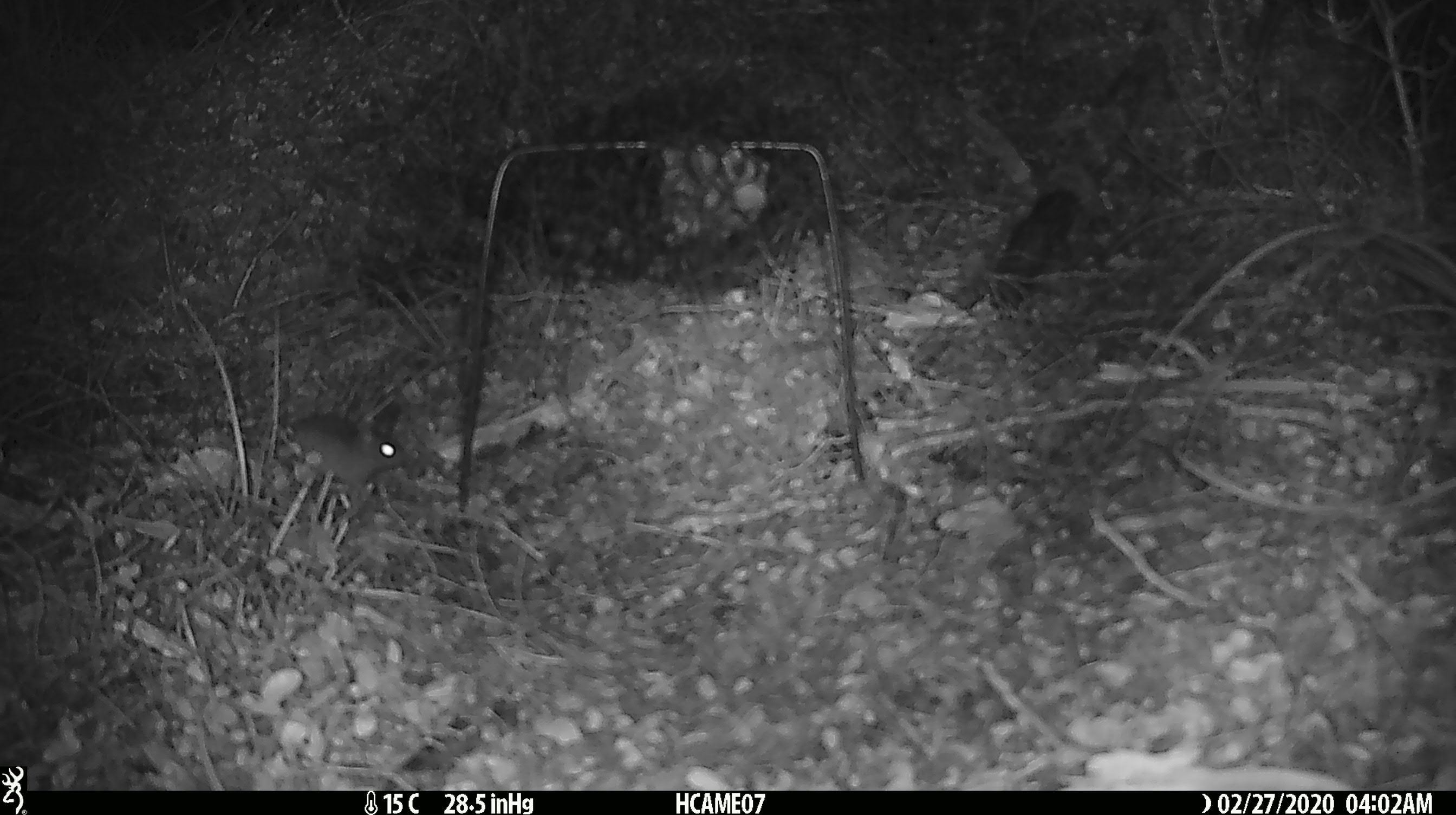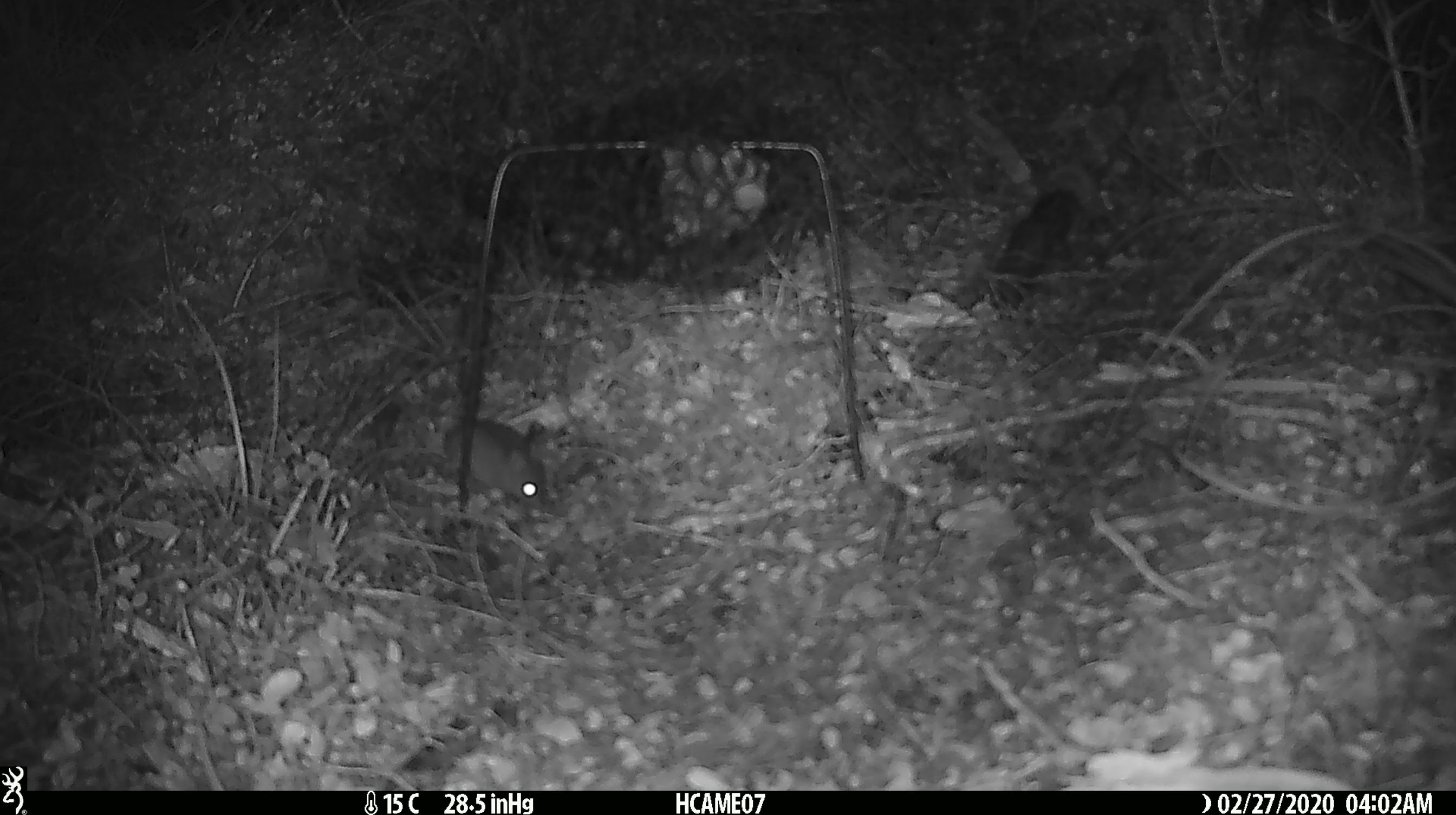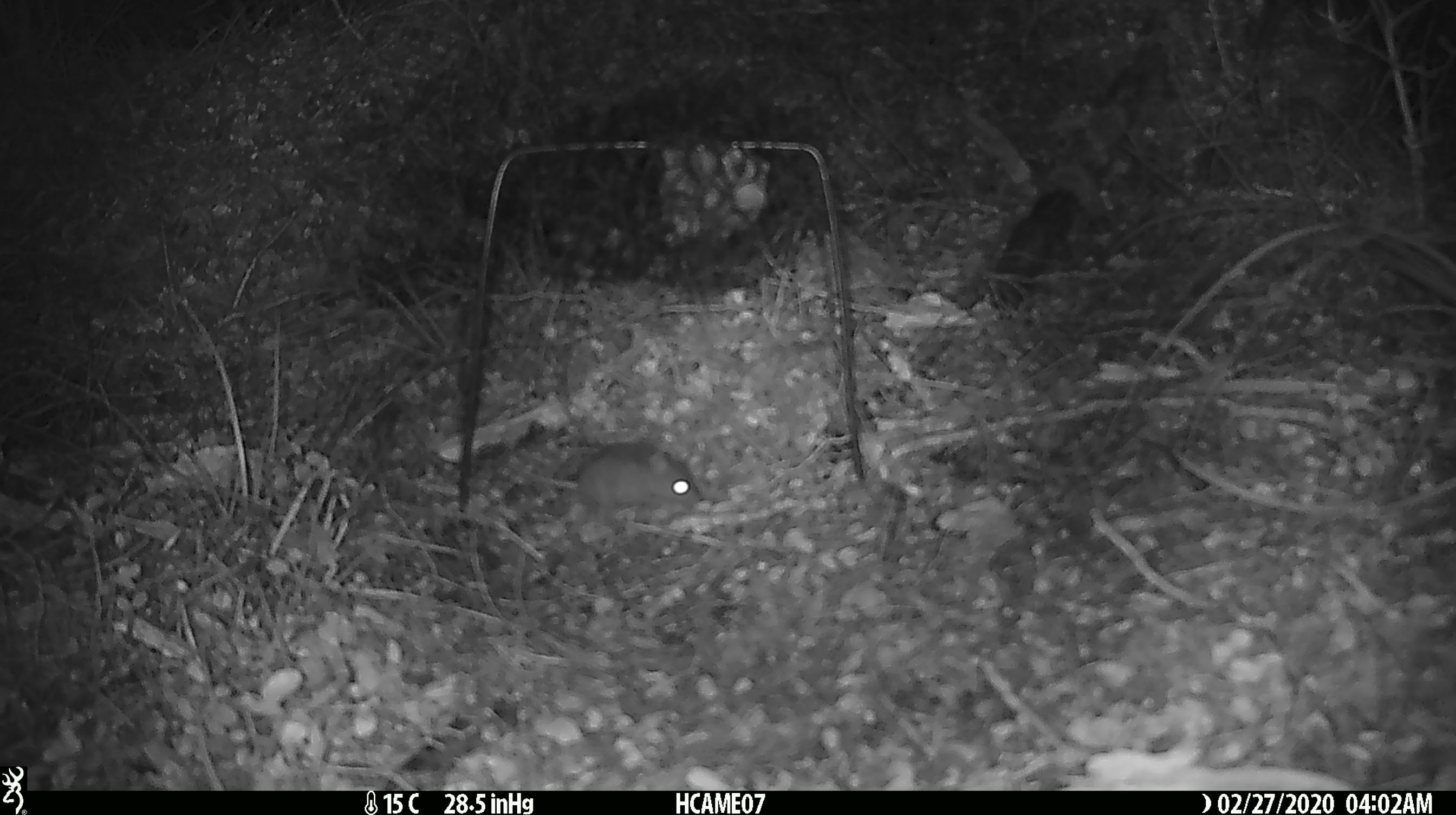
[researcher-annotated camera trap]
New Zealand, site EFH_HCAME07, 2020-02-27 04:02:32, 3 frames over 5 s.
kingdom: Animalia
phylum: Chordata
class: Mammalia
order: Rodentia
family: Muridae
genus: Mus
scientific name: Mus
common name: mouse